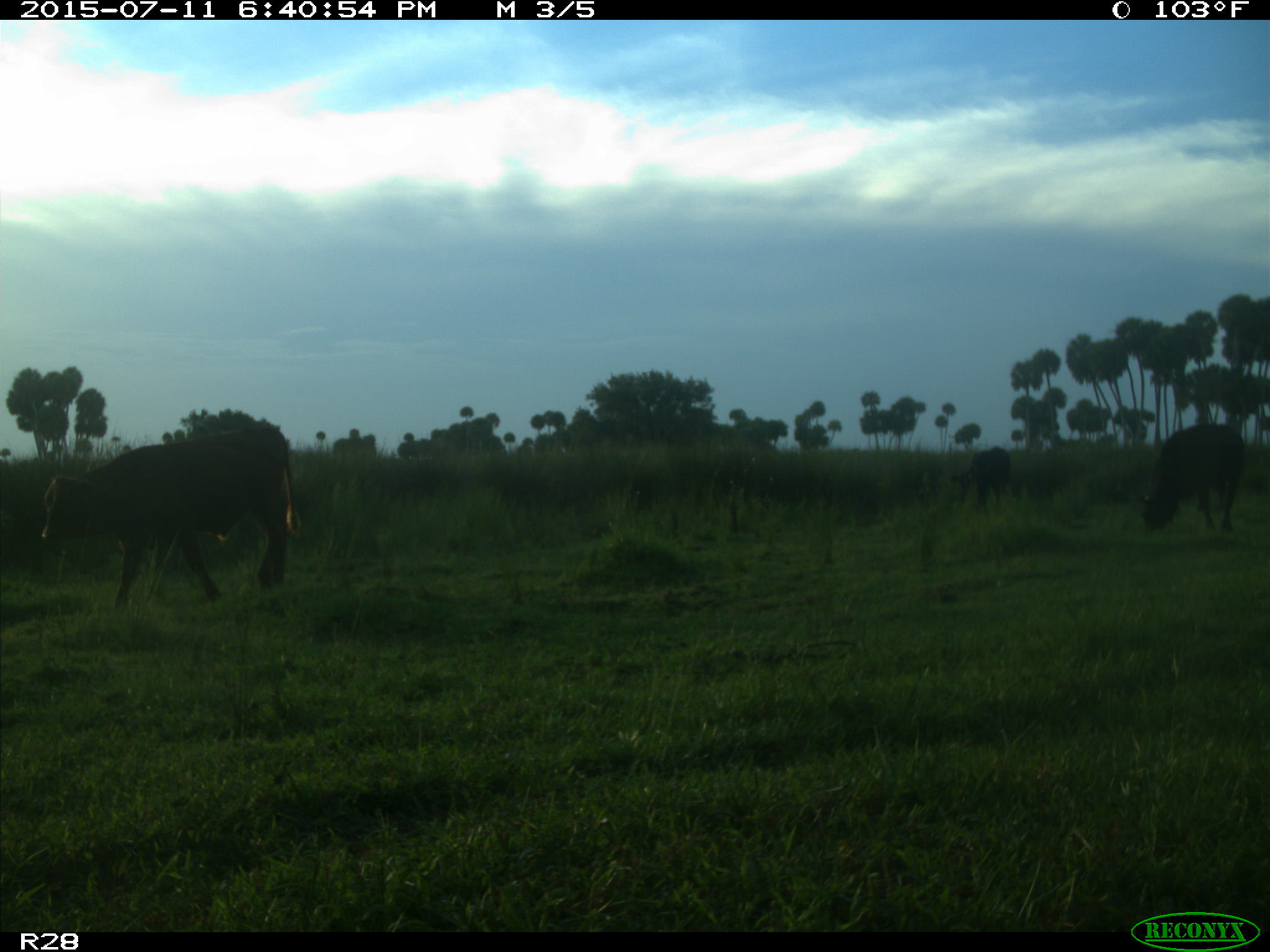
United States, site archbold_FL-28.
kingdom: Animalia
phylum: Chordata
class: Mammalia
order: Artiodactyla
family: Bovidae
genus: Bos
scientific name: Bos taurus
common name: domestic cow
Bos taurus (domestic cow).